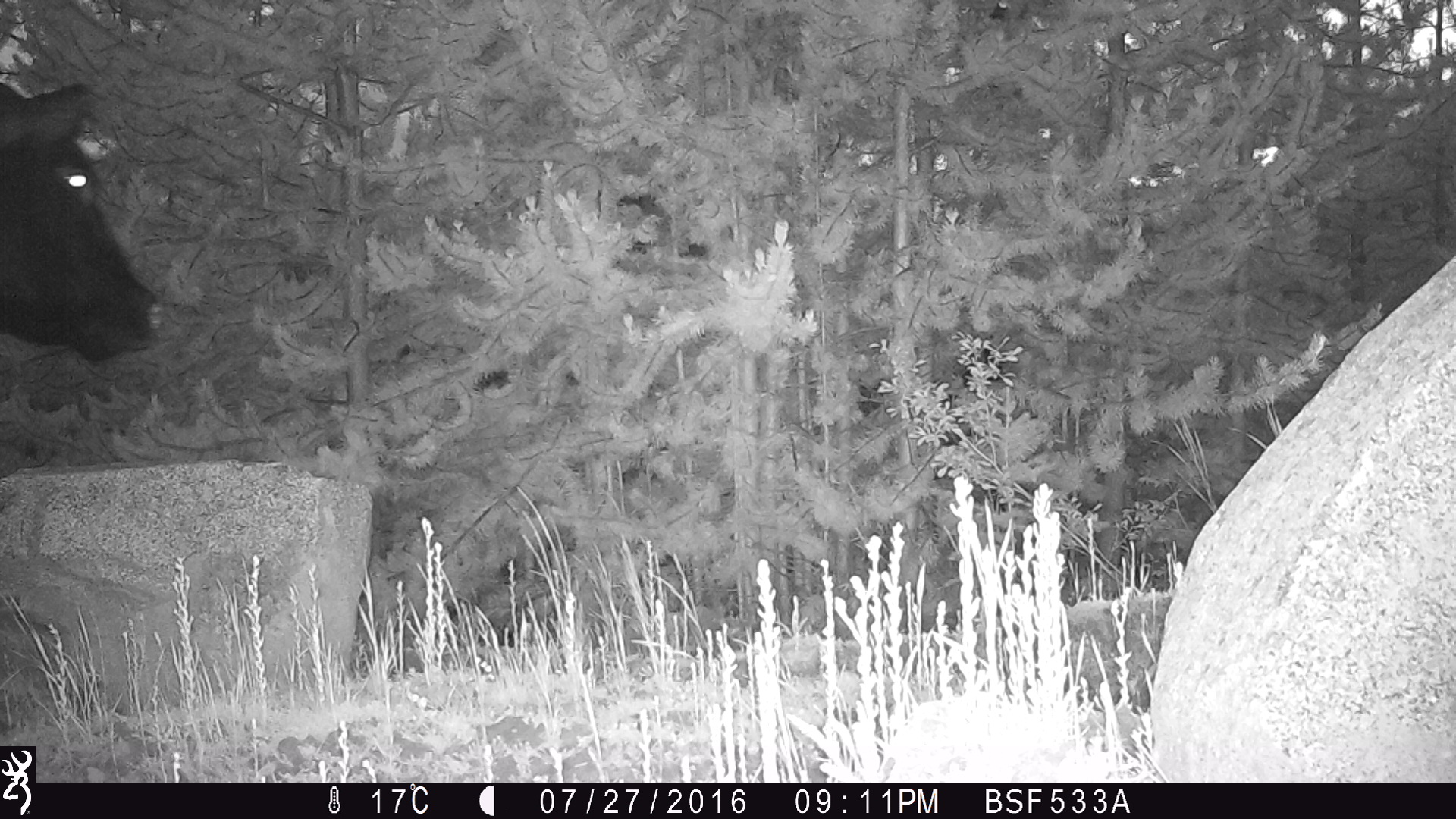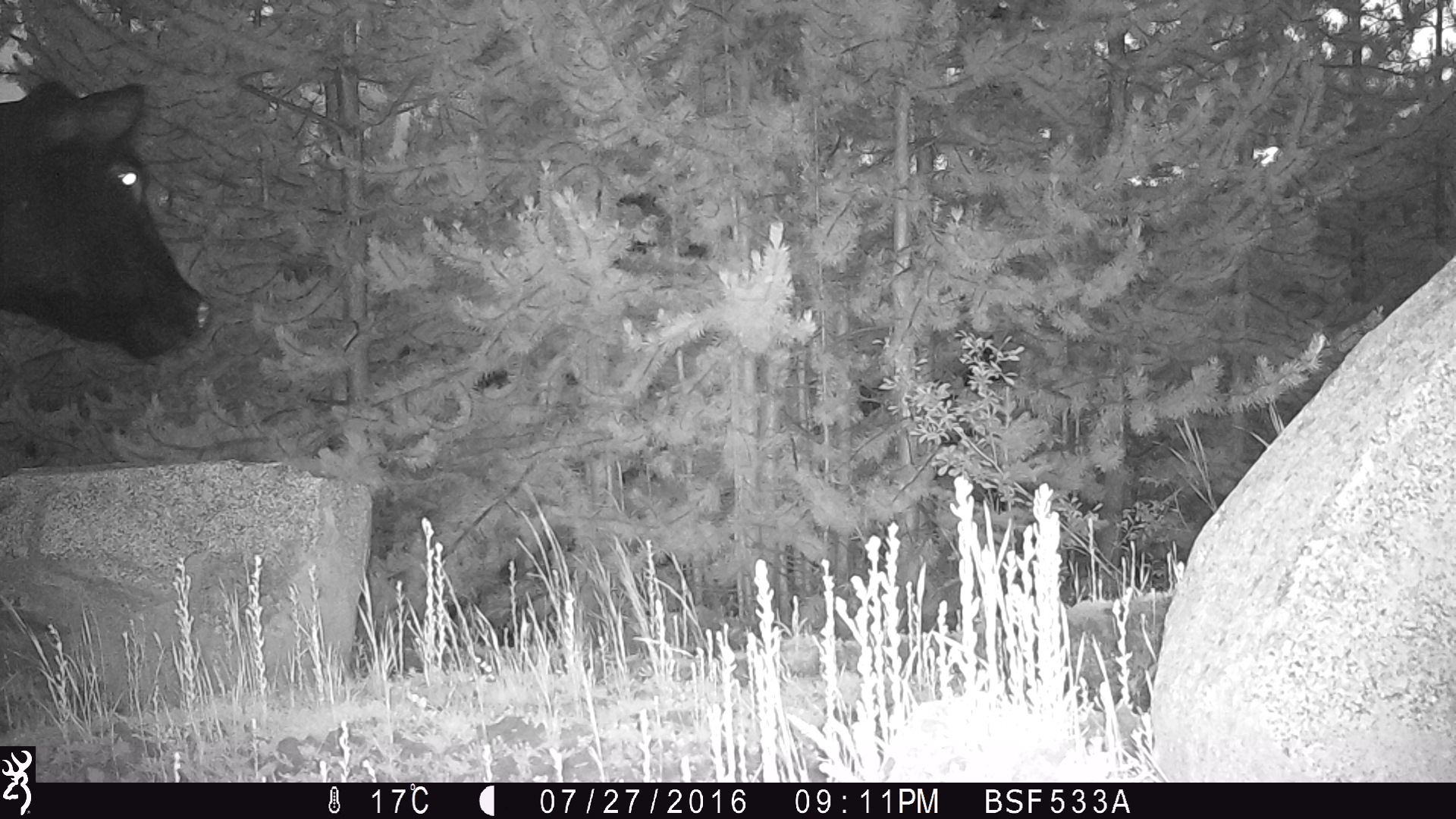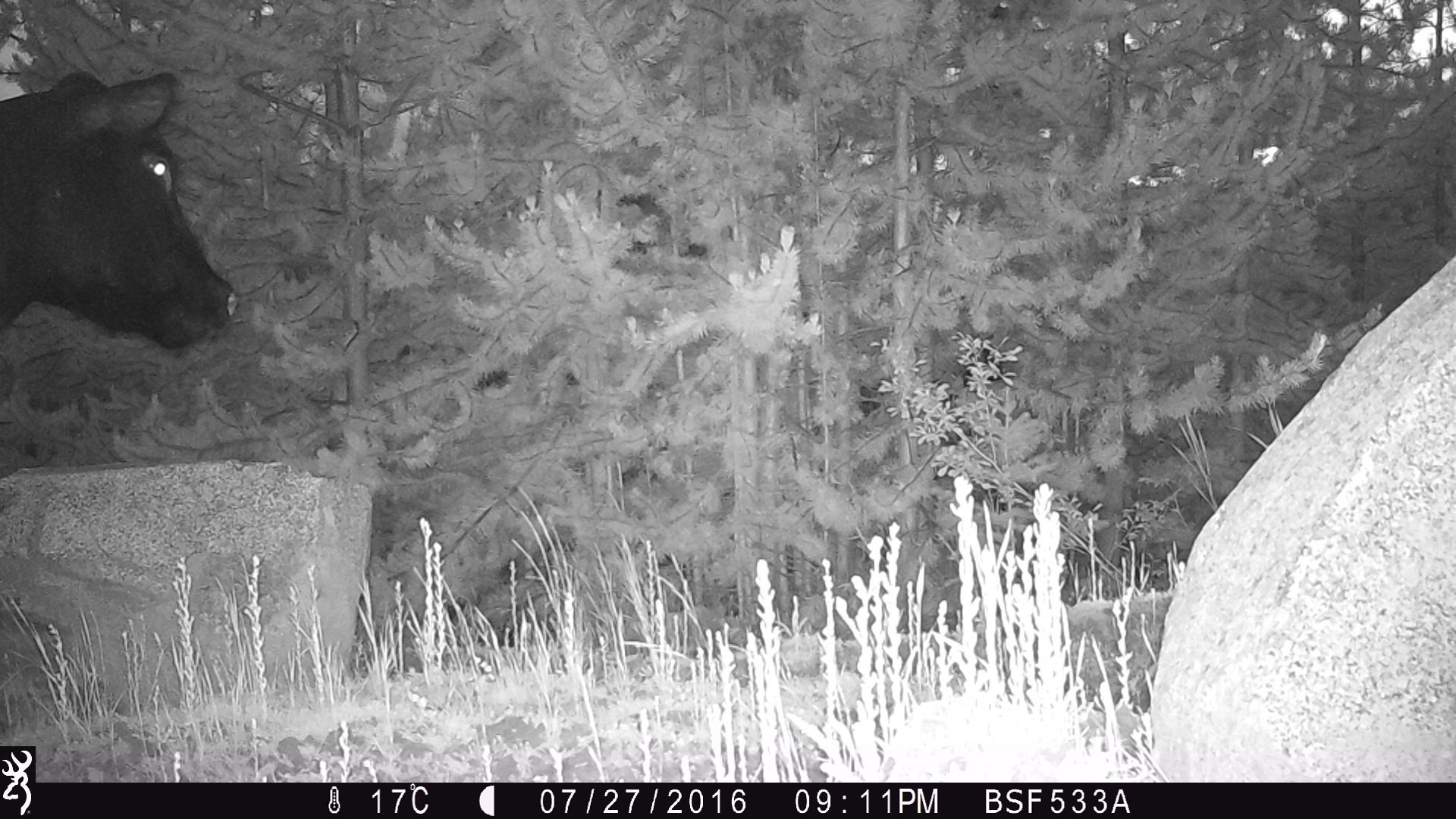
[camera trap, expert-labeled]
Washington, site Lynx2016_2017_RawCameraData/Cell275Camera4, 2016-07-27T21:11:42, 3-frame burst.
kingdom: Animalia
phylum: Chordata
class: Mammalia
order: Artiodactyla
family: Bovidae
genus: Bos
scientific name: Bos taurus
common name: domestic cattle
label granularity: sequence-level